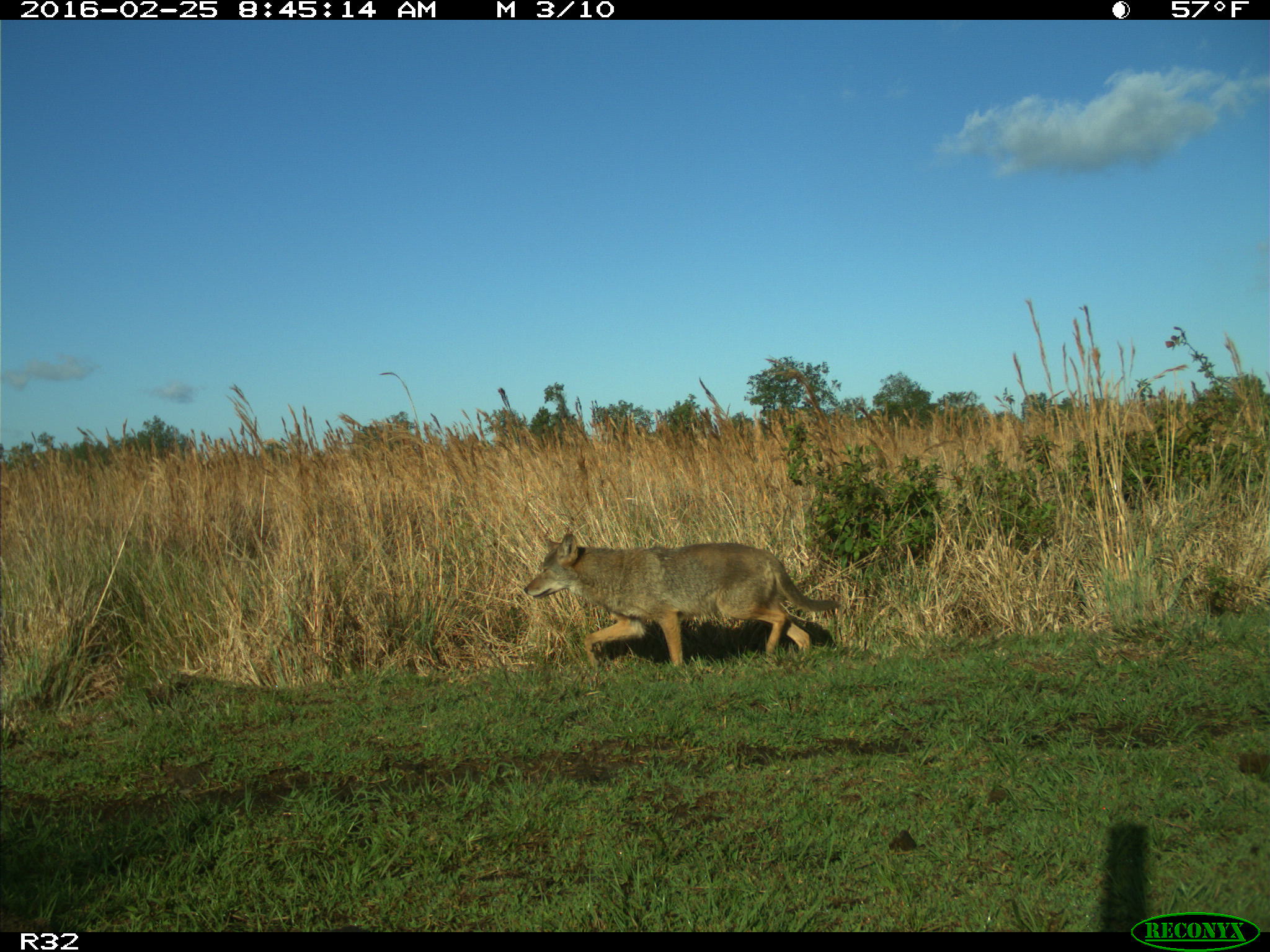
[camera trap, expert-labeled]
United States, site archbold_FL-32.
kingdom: Animalia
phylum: Chordata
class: Mammalia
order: Carnivora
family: Canidae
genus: Canis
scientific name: Canis latrans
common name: coyote